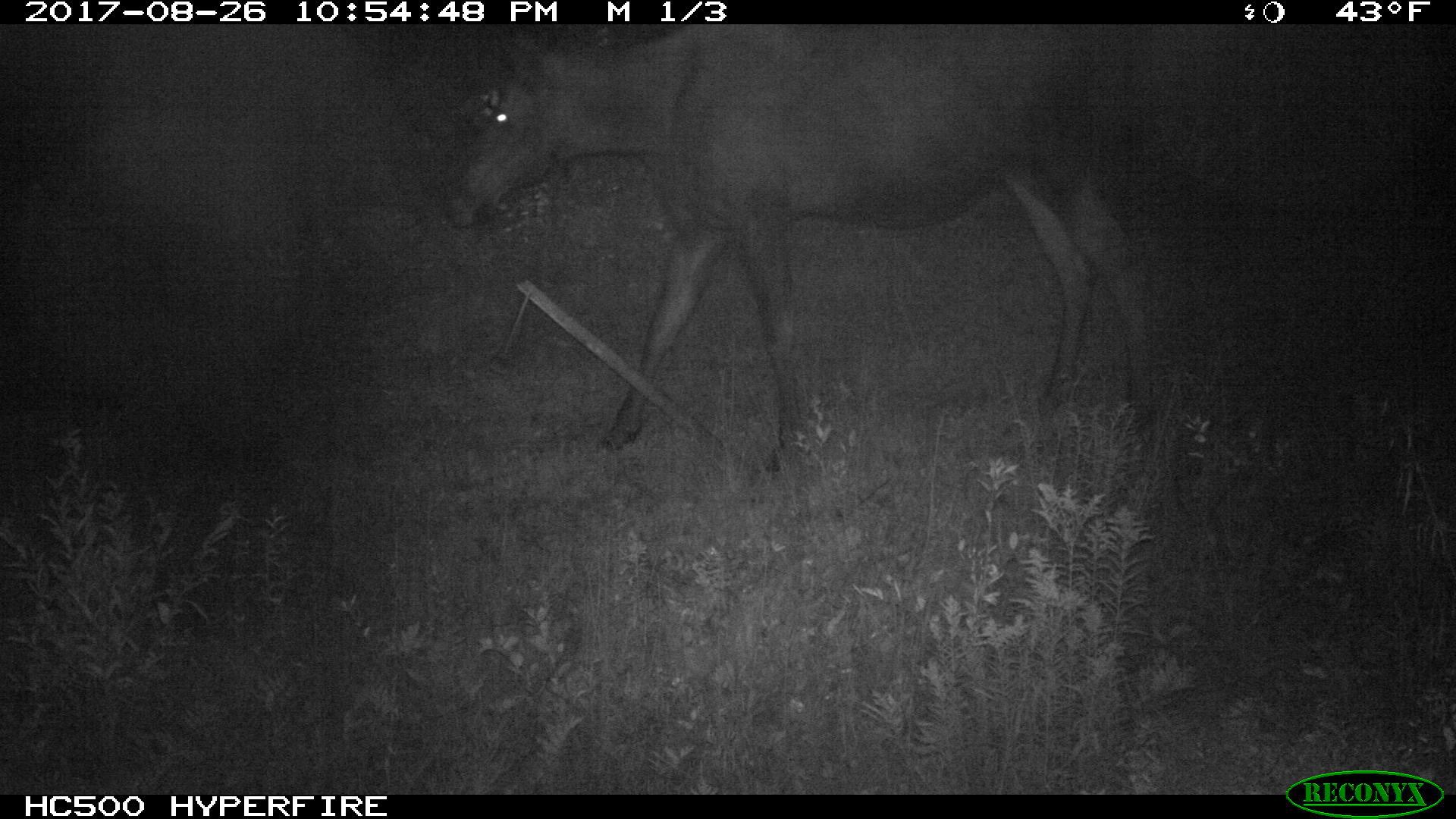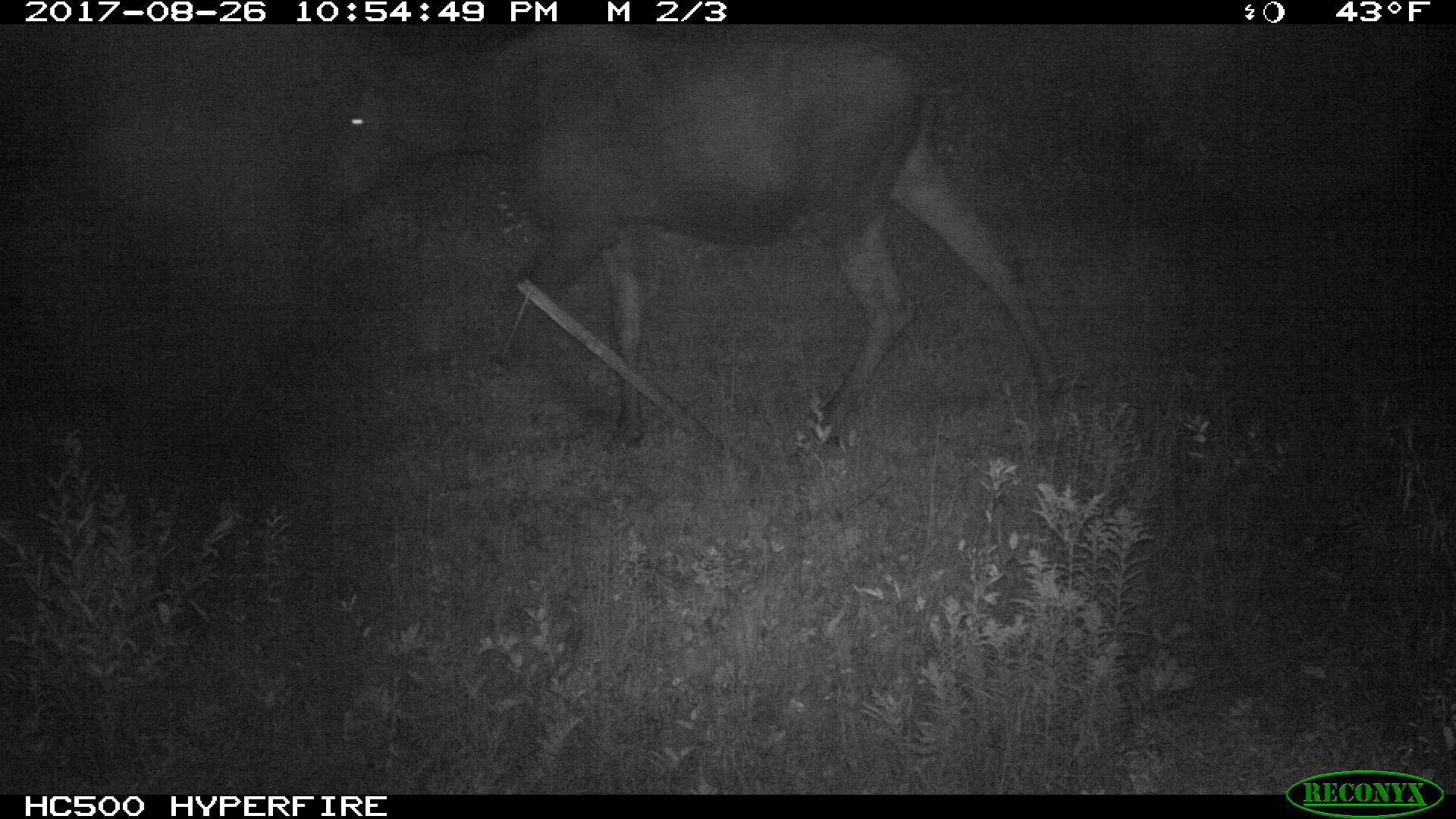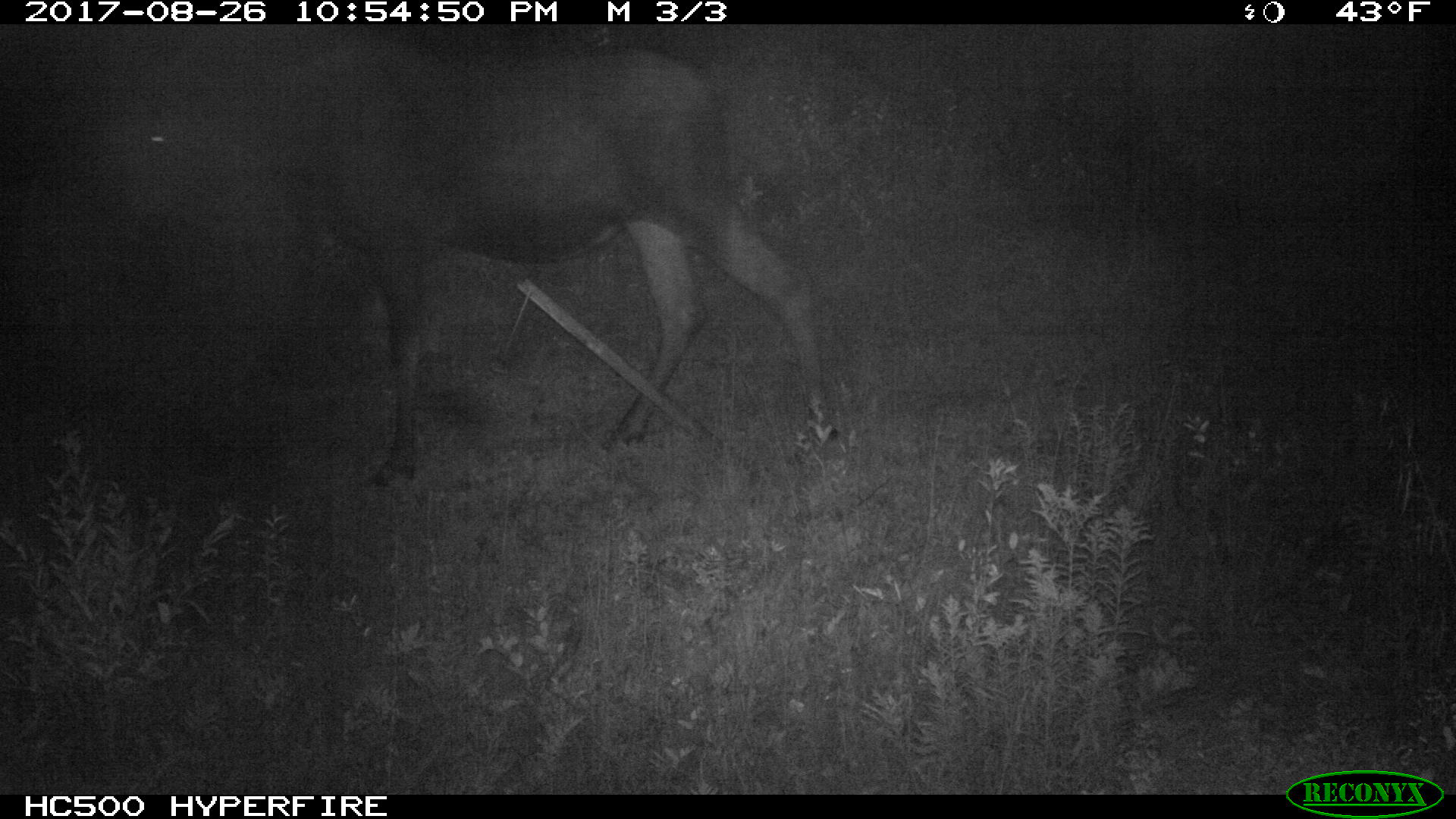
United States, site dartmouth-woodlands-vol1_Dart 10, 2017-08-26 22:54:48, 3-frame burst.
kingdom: Animalia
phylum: Chordata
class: Mammalia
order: Artiodactyla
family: Cervidae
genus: Alces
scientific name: Alces alces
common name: moose